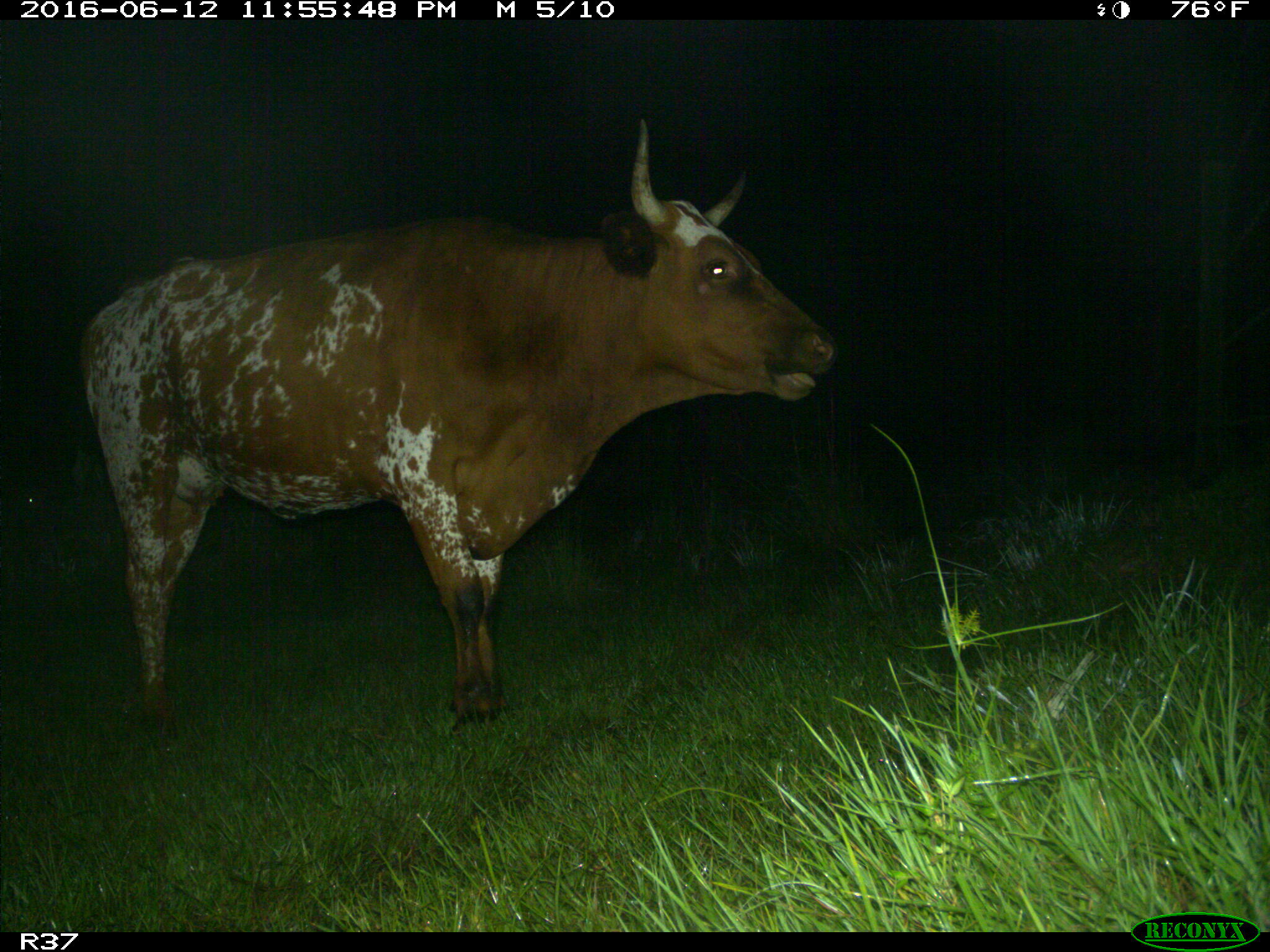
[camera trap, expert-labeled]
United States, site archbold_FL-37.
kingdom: Animalia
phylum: Chordata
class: Mammalia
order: Artiodactyla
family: Bovidae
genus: Bos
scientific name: Bos taurus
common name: domestic cow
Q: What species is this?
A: Bos taurus (domestic cow).